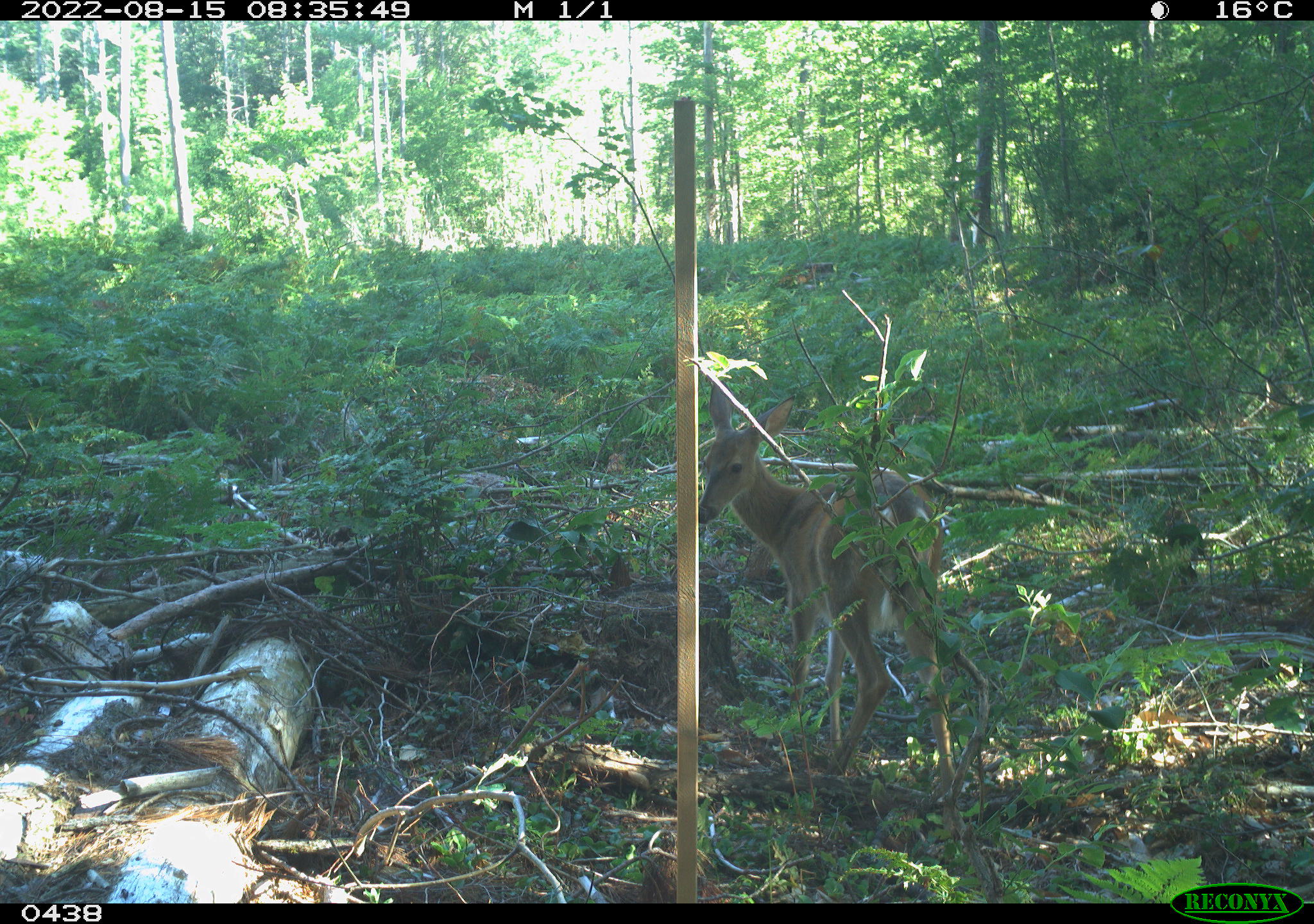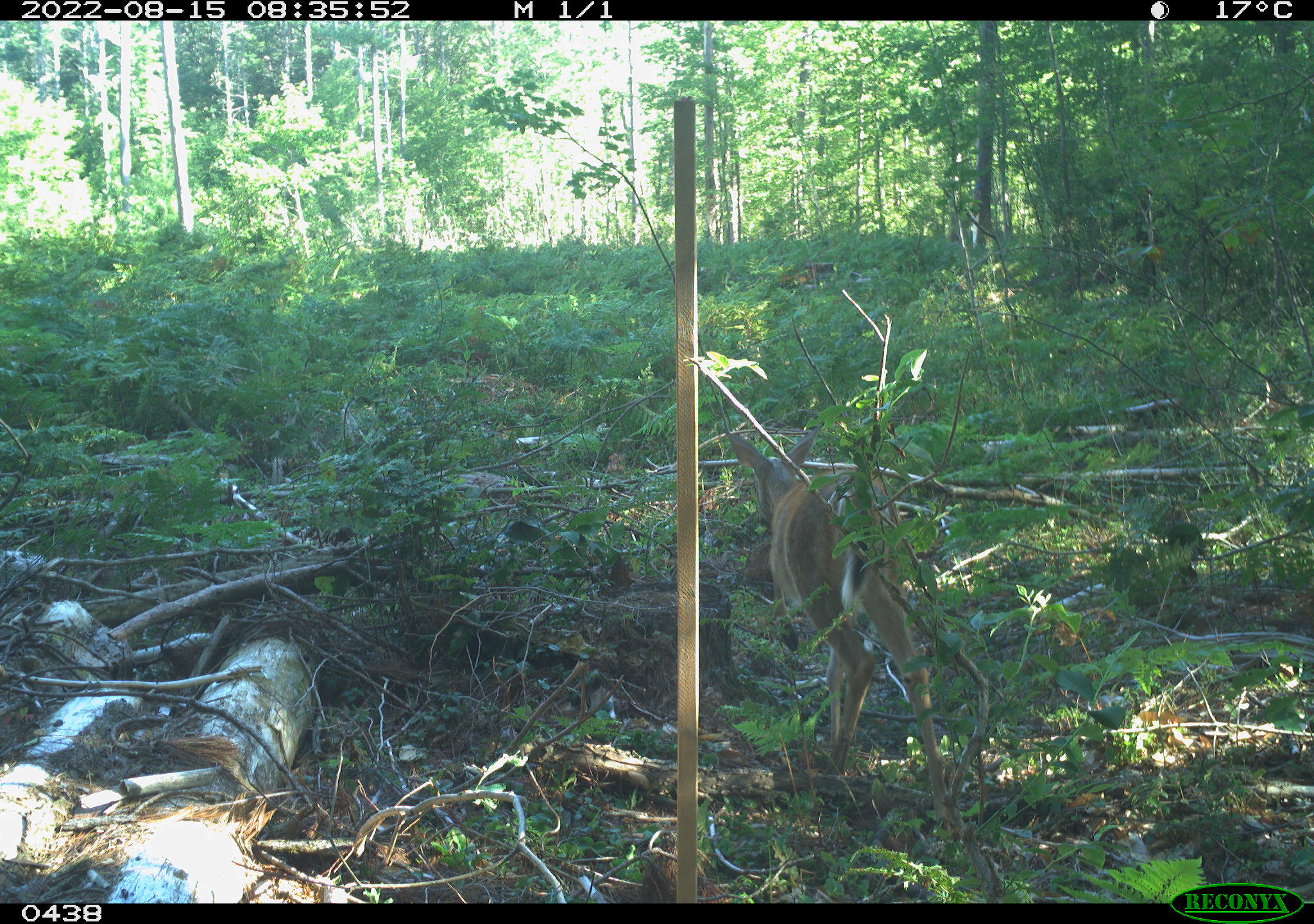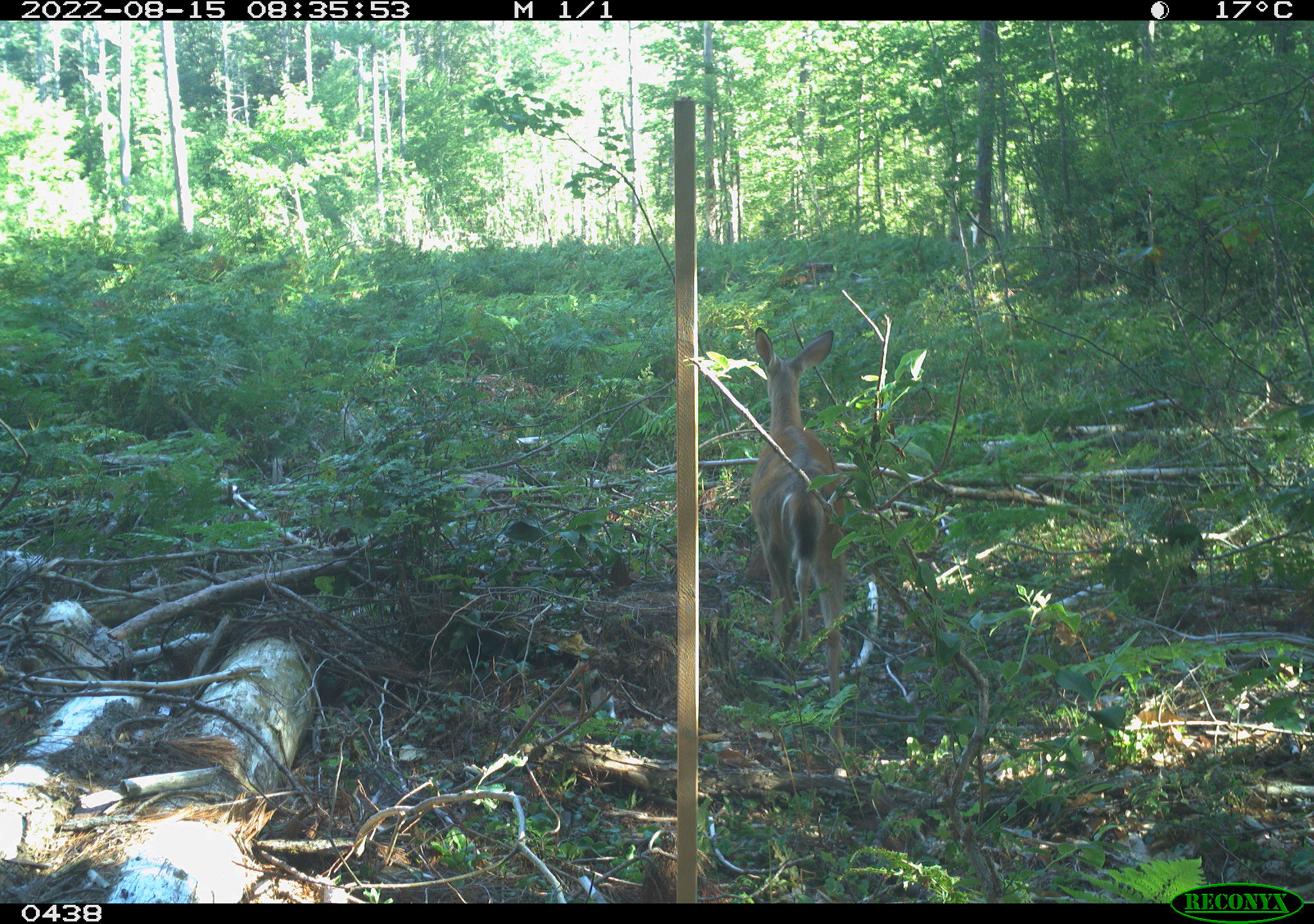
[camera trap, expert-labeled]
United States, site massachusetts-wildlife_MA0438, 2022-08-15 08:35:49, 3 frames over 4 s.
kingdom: Animalia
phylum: Chordata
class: Mammalia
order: Artiodactyla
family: Cervidae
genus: Odocoileus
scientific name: Odocoileus virginianus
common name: white-tailed deer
White-tailed deer (Odocoileus virginianus).